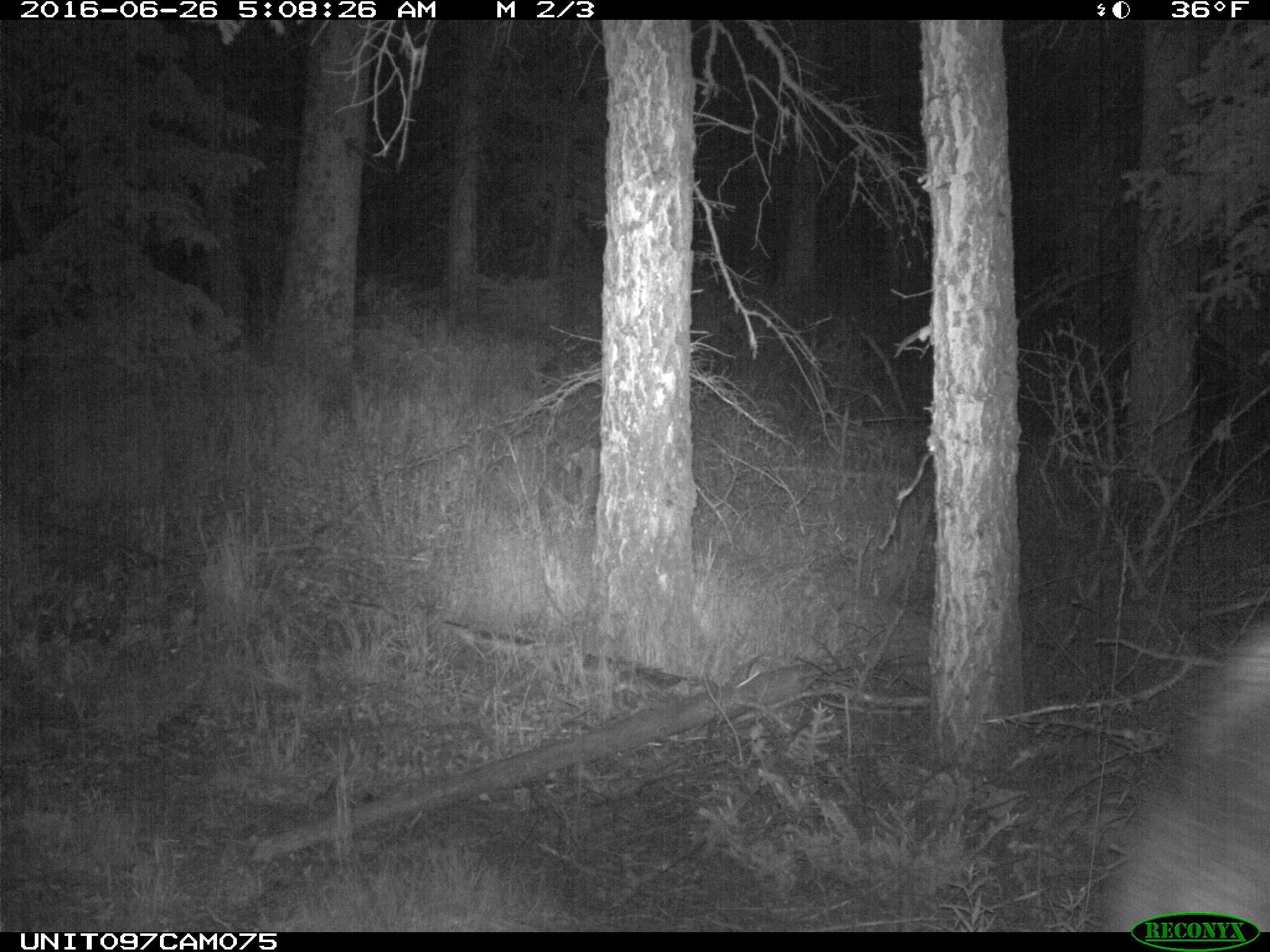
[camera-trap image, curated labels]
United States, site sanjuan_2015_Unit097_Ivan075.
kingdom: Animalia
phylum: Chordata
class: Mammalia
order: Artiodactyla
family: Cervidae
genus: Alces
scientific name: Alces alces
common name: moose